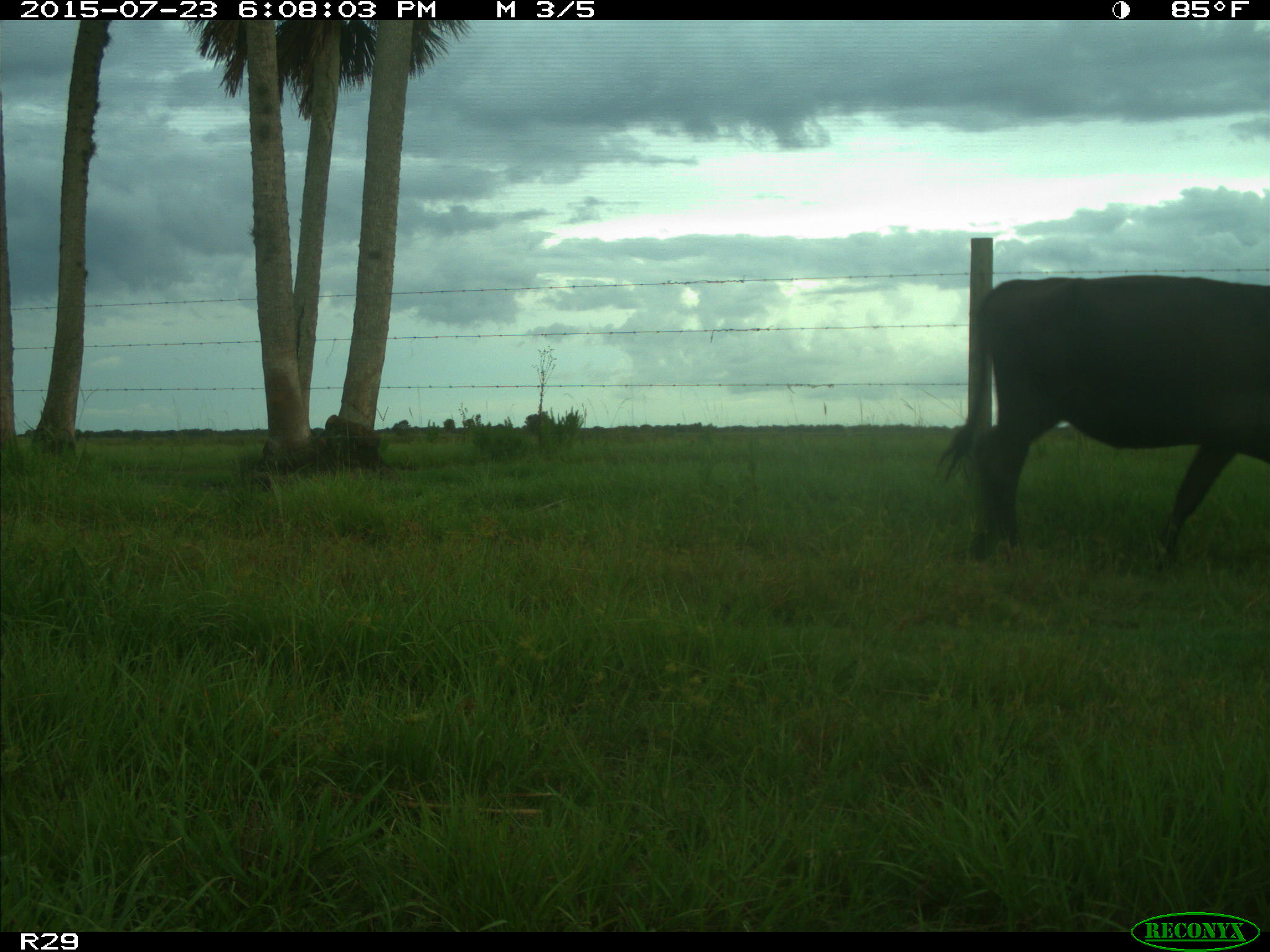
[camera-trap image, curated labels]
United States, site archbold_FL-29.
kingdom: Animalia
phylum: Chordata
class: Mammalia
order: Artiodactyla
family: Bovidae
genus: Bos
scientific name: Bos taurus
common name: domestic cow